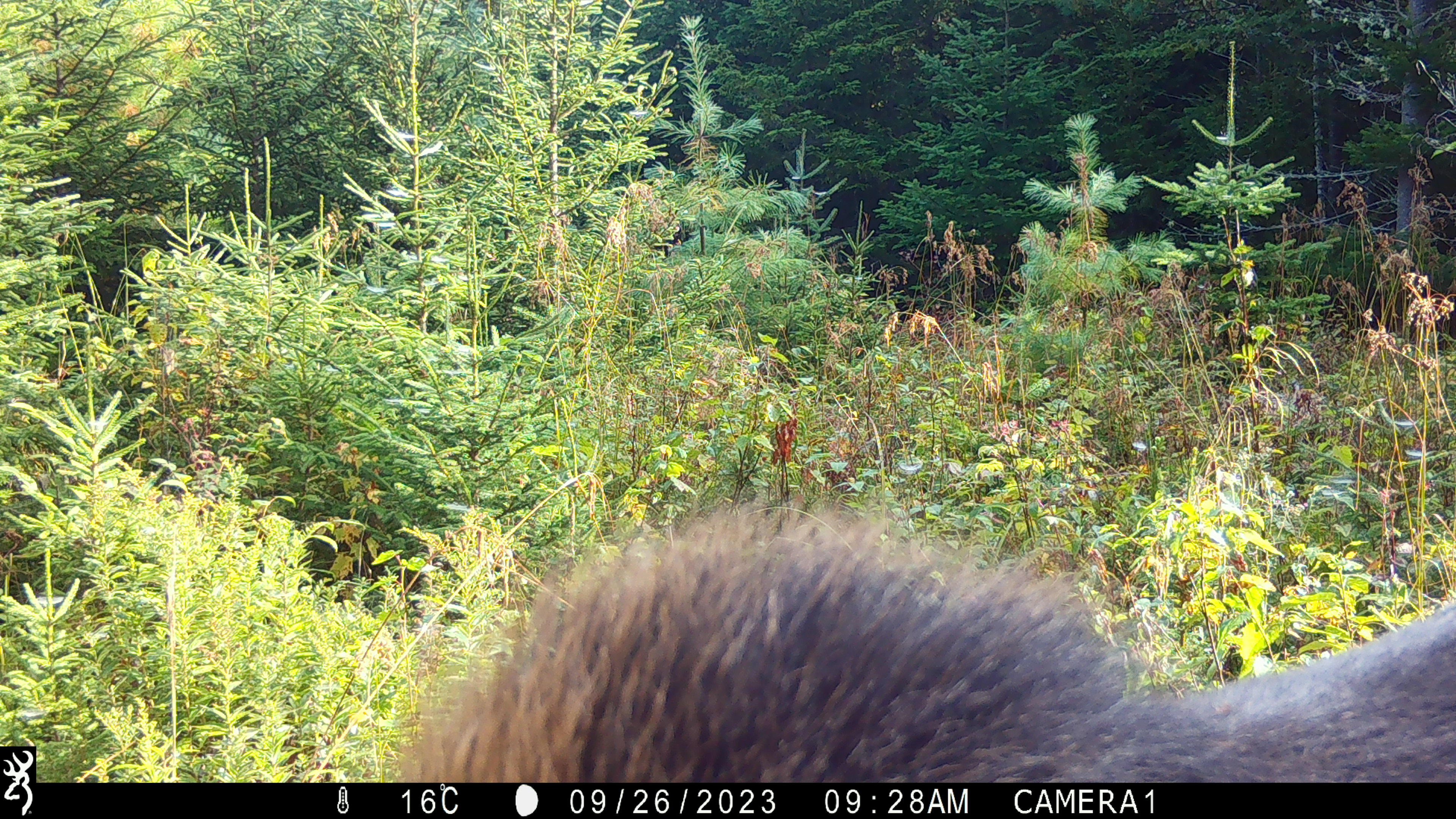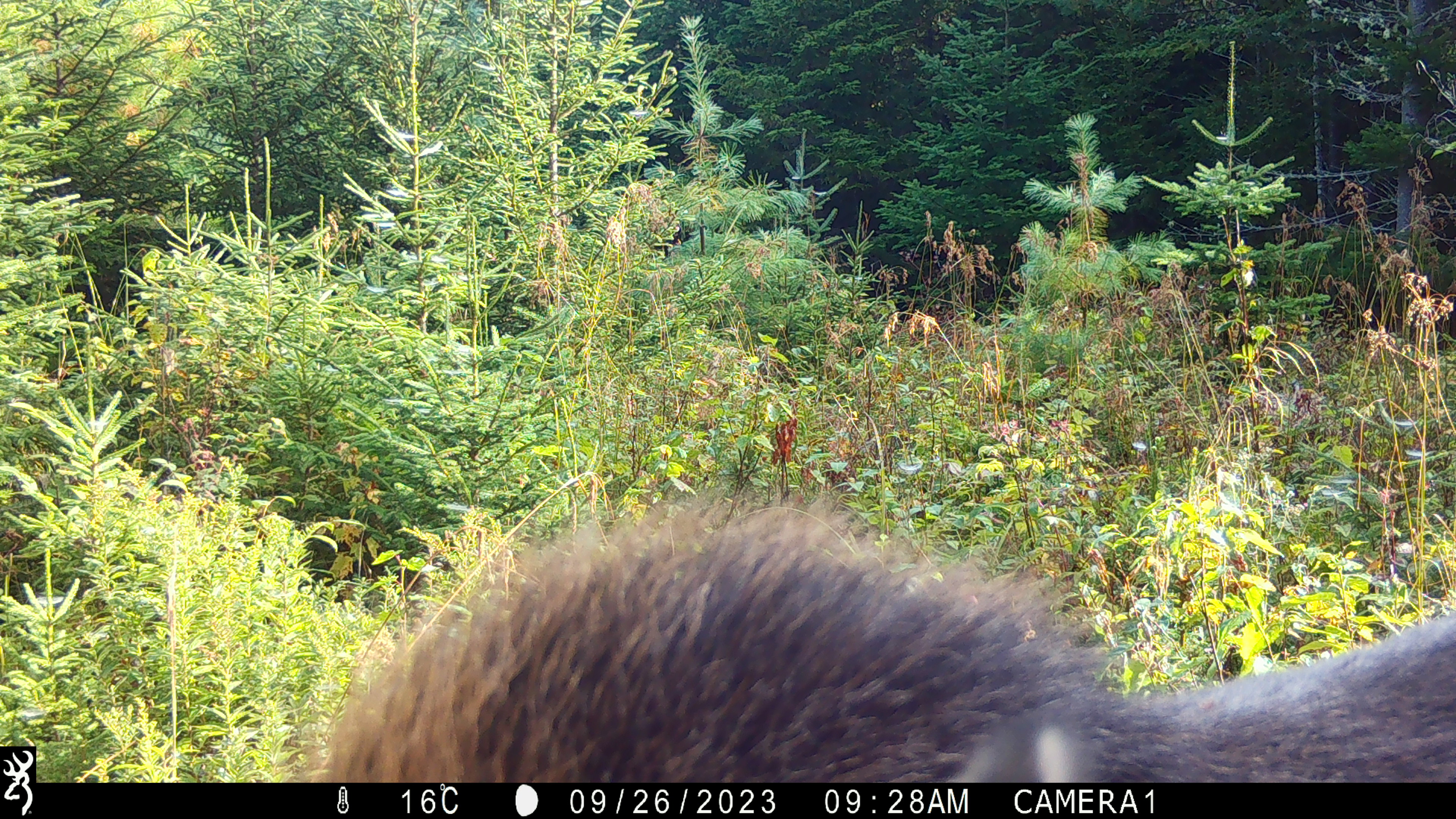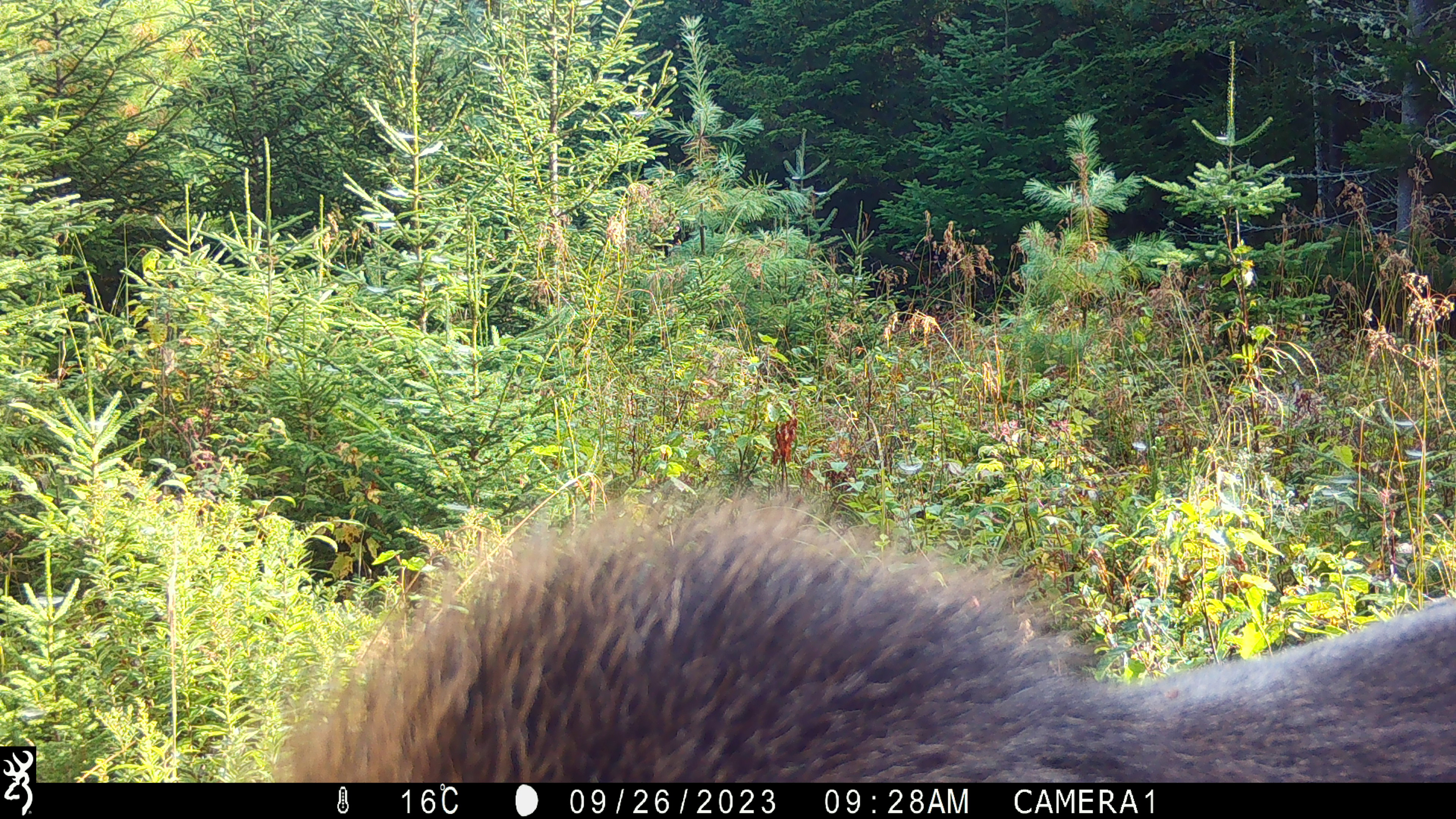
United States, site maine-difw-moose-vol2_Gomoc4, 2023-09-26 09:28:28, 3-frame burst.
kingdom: Animalia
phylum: Chordata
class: Mammalia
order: Artiodactyla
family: Cervidae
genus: Alces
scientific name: Alces alces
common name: moose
Moose (Alces alces).